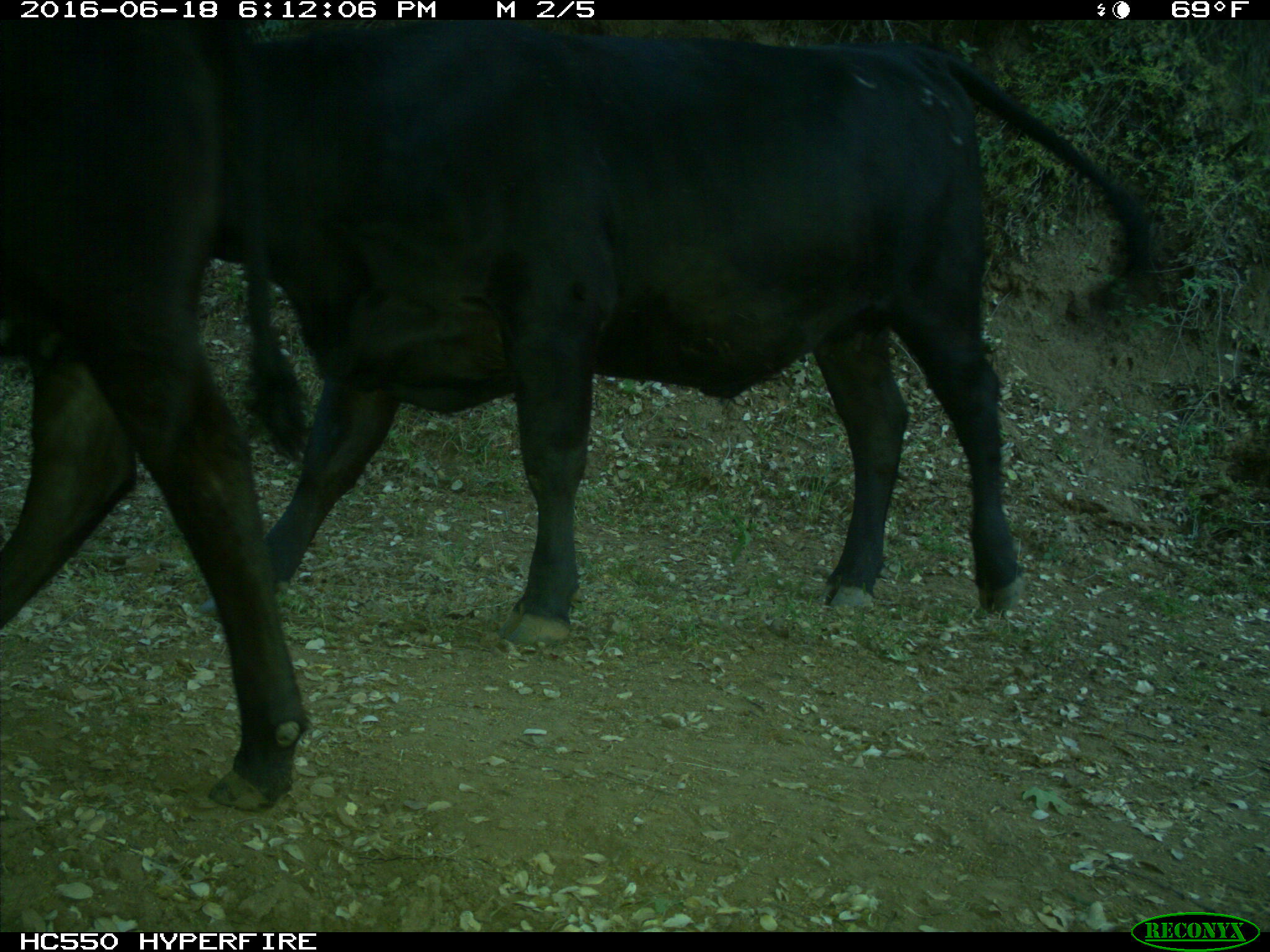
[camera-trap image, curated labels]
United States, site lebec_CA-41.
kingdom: Animalia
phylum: Chordata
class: Mammalia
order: Artiodactyla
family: Bovidae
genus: Bos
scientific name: Bos taurus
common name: domestic cow